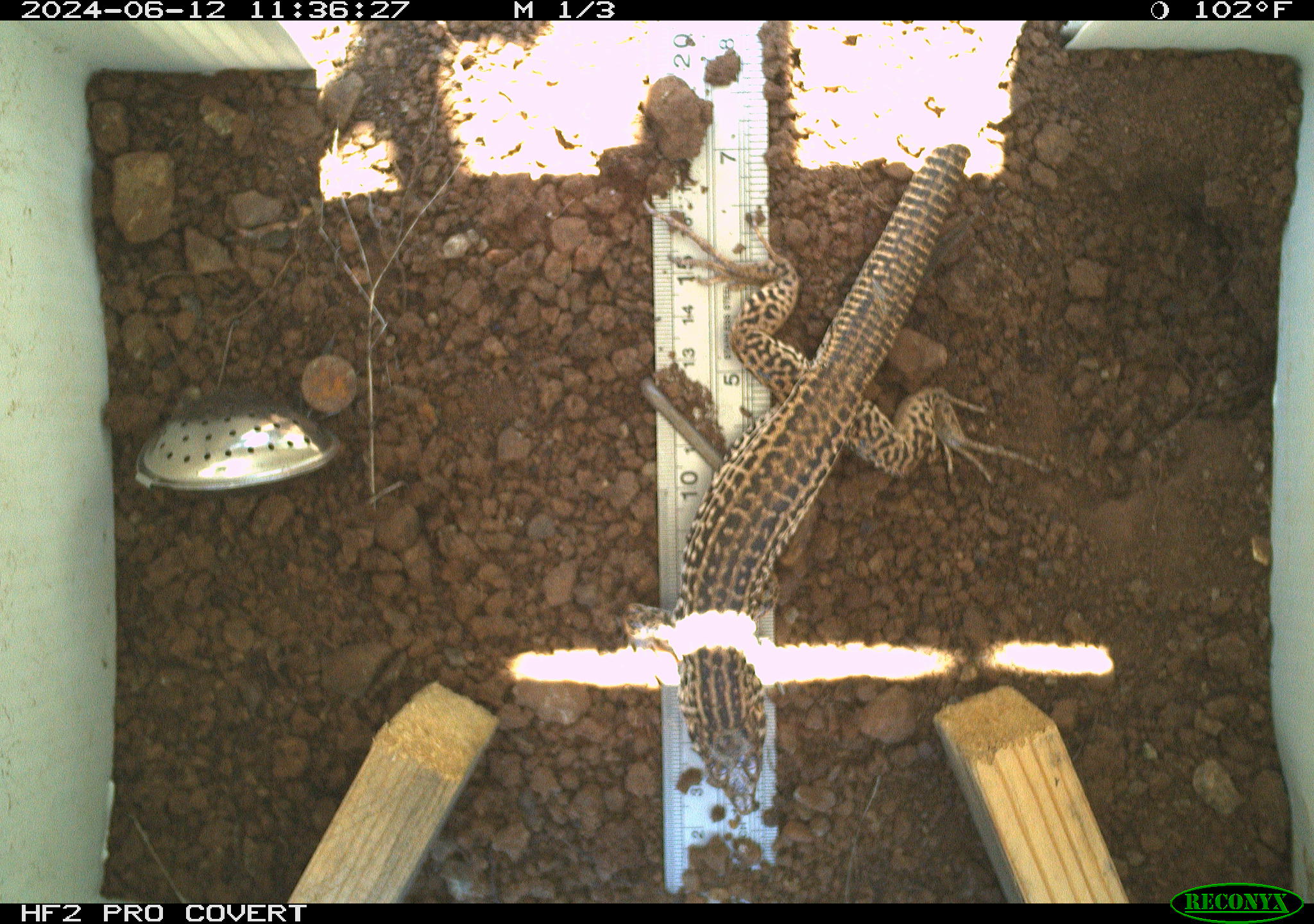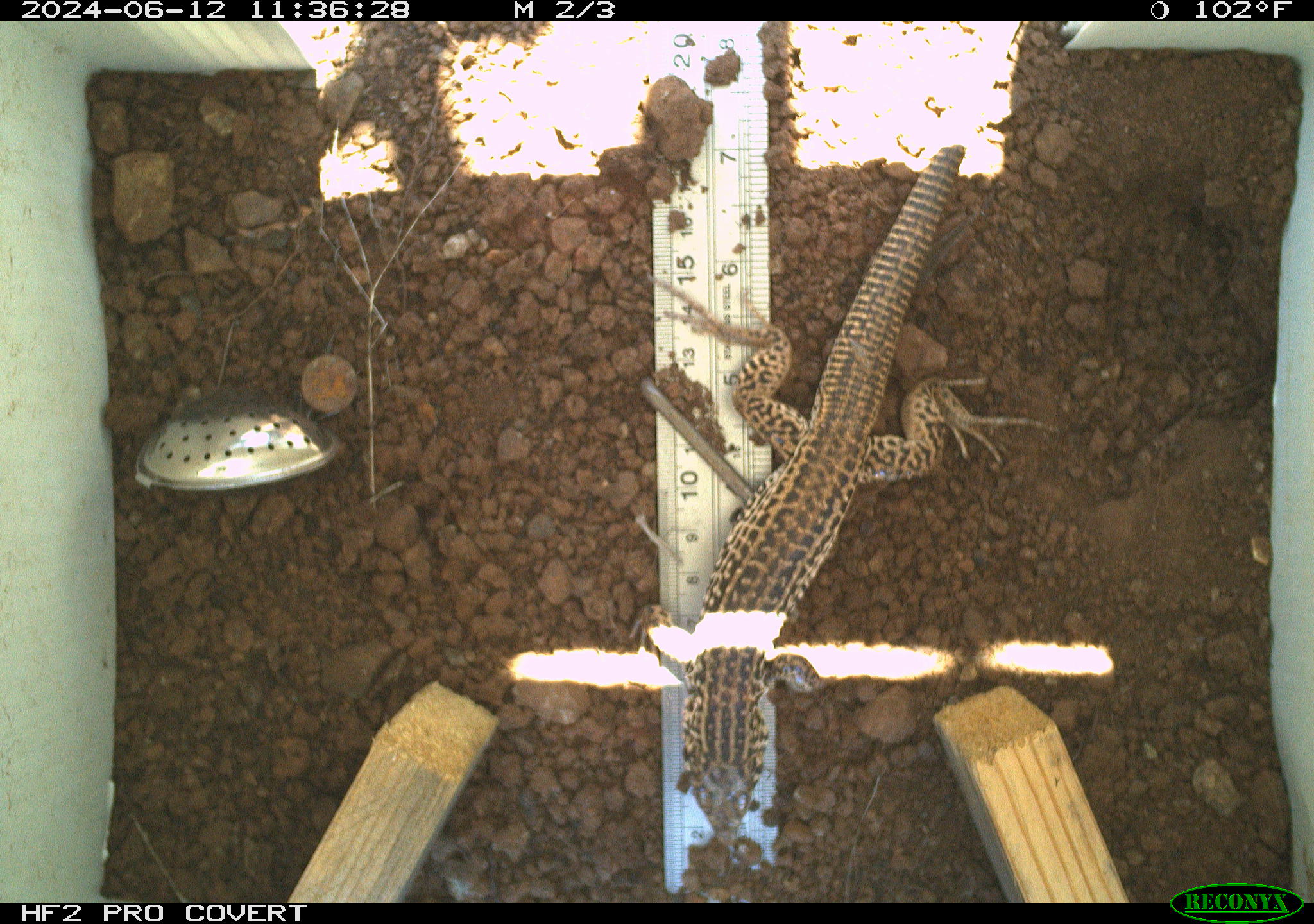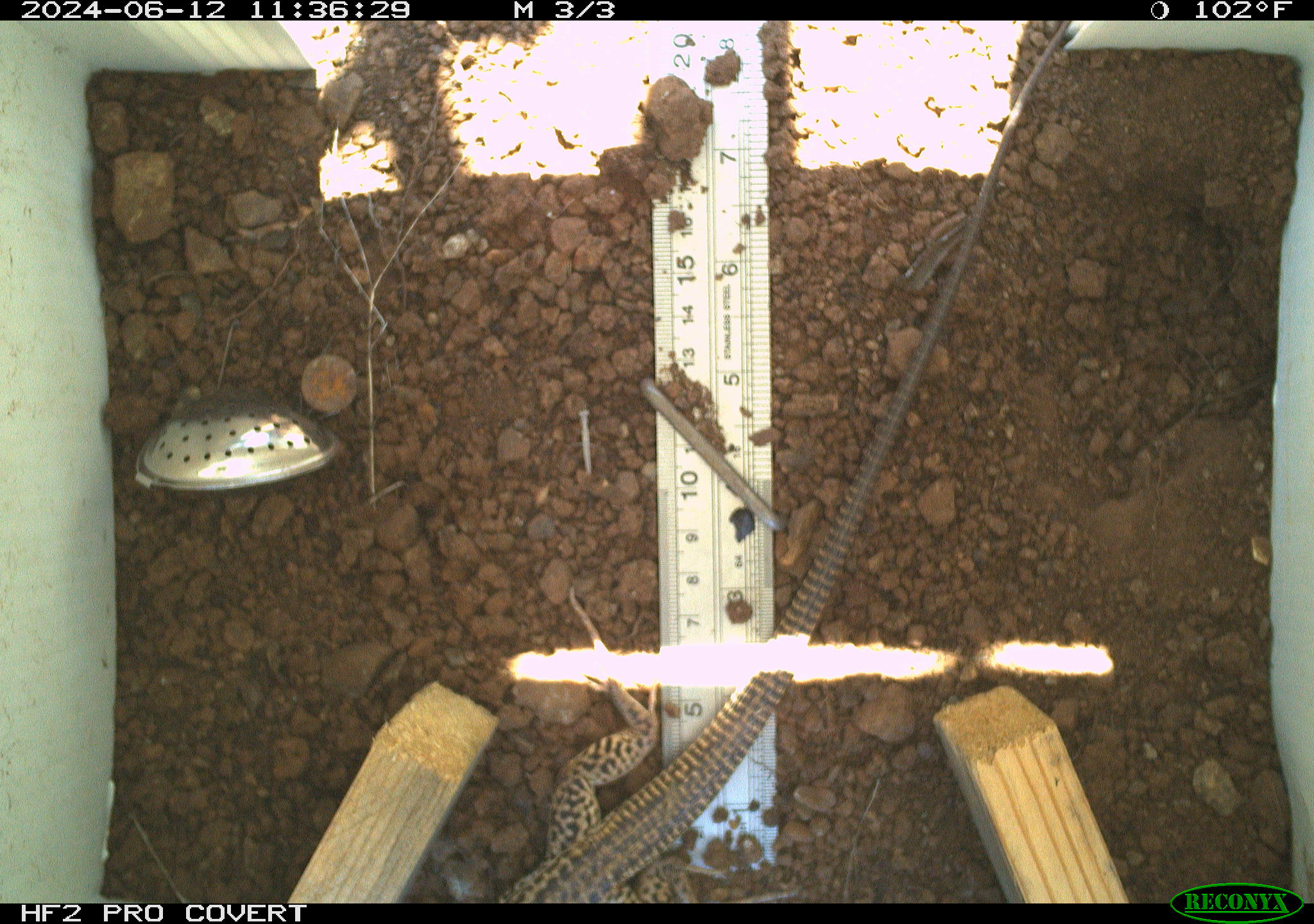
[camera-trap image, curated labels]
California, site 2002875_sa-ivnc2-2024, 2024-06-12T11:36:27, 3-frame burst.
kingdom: Animalia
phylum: Chordata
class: Reptilia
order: Squamata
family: Teiidae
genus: Aspidoscelis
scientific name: Aspidoscelis tigris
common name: western whiptail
Western whiptail (Aspidoscelis tigris).